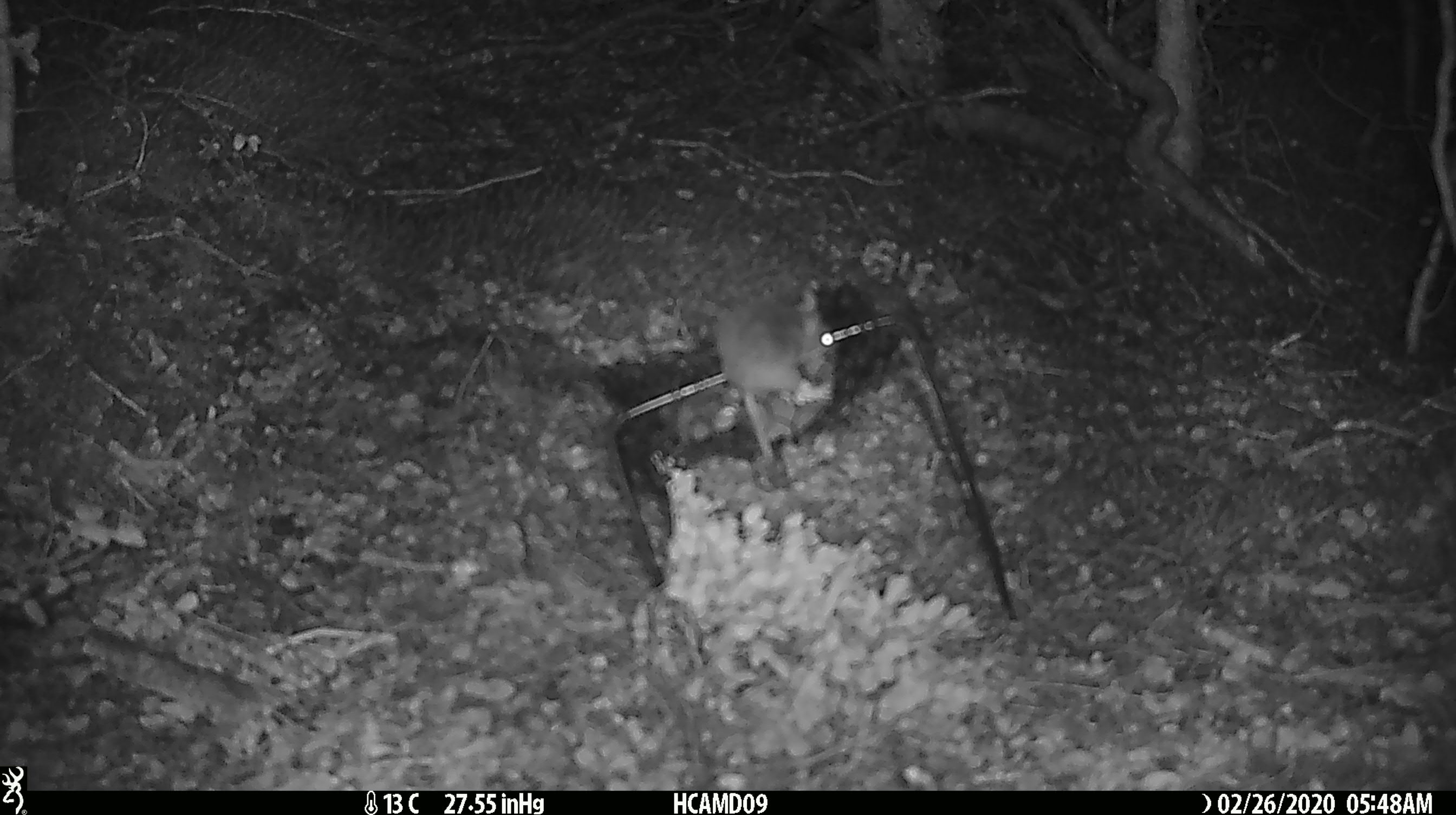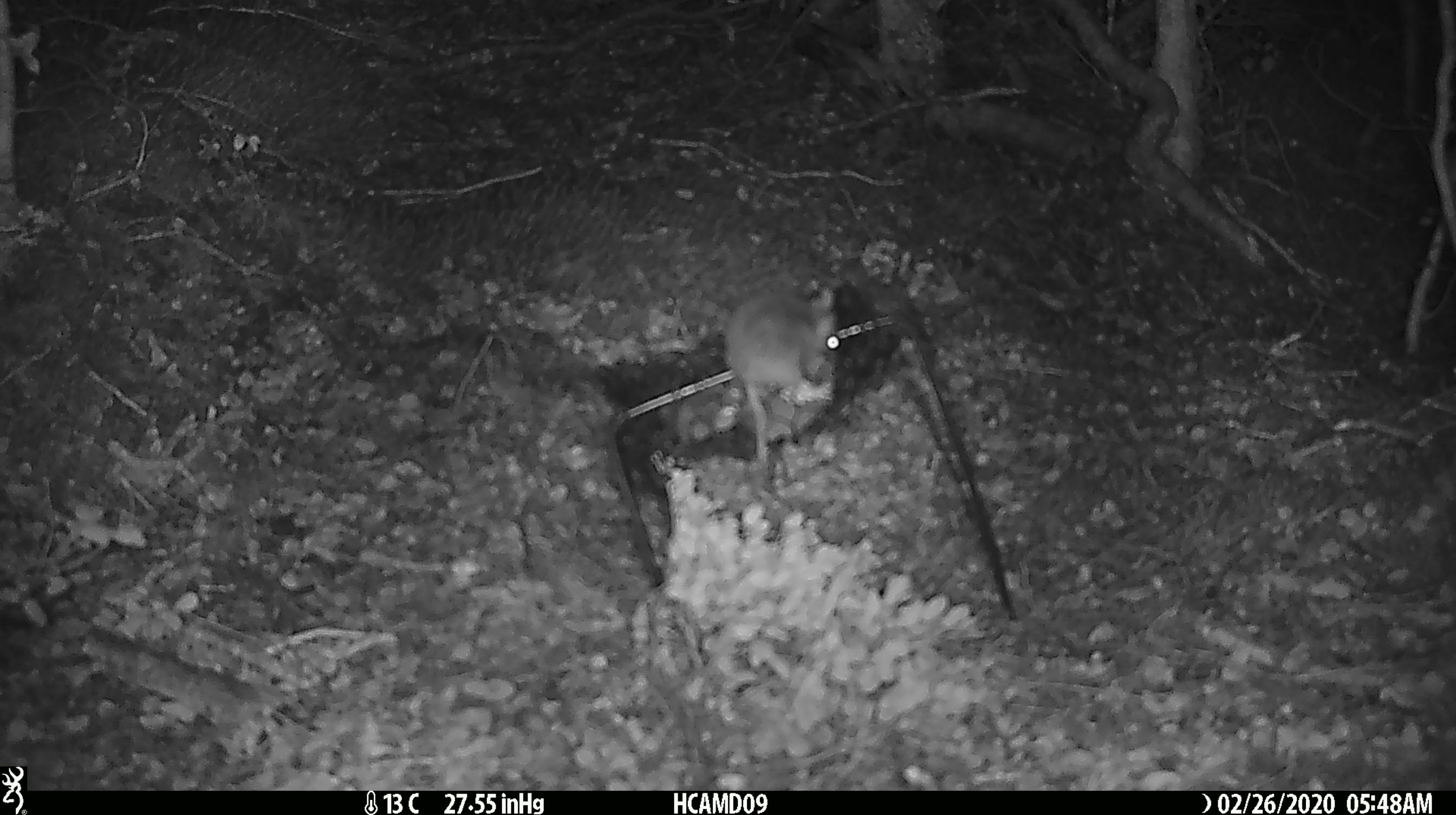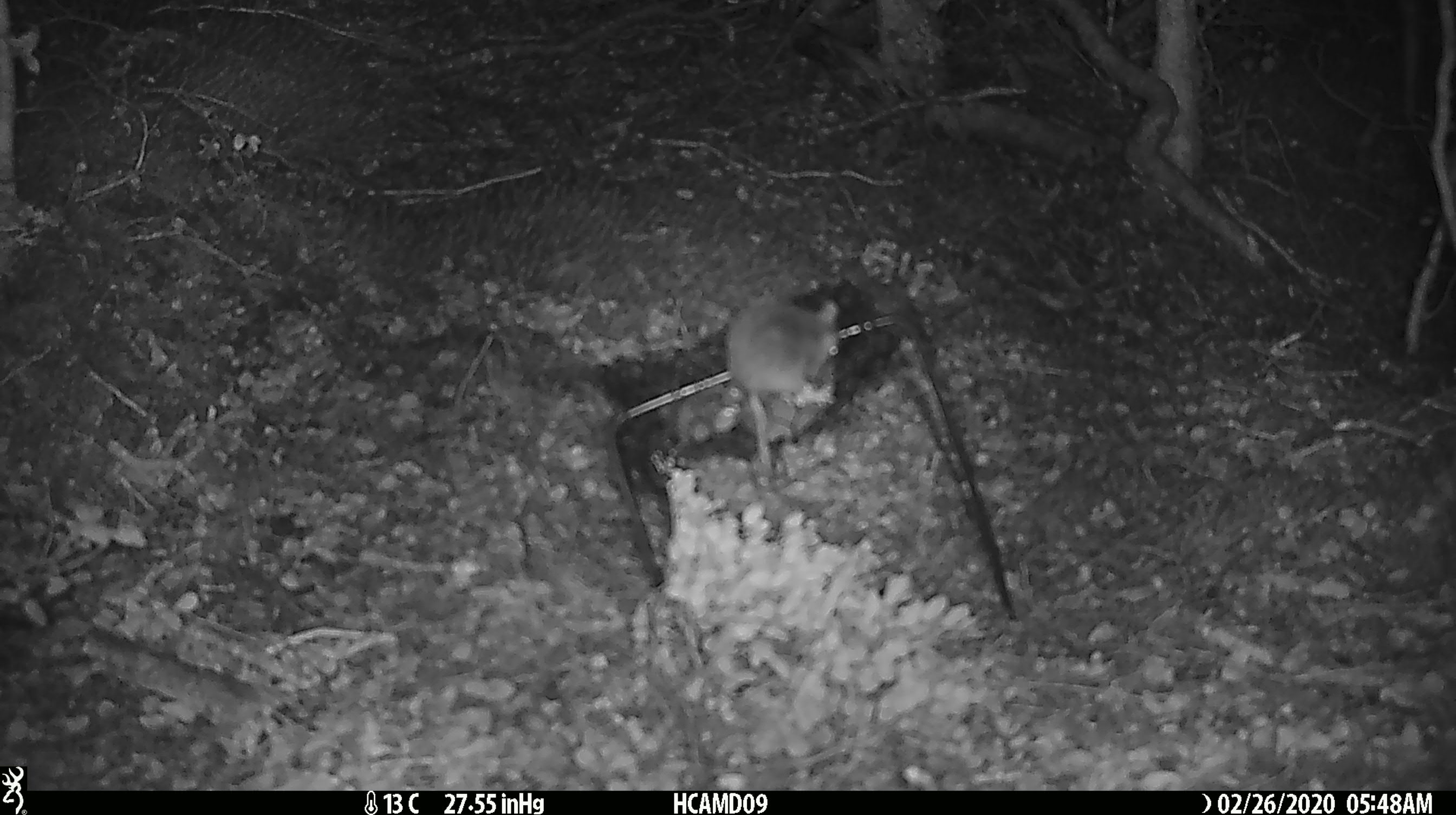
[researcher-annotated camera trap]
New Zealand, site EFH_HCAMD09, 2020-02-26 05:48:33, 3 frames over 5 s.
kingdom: Animalia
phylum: Chordata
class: Mammalia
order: Rodentia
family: Muridae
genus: Mus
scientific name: Mus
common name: mouse